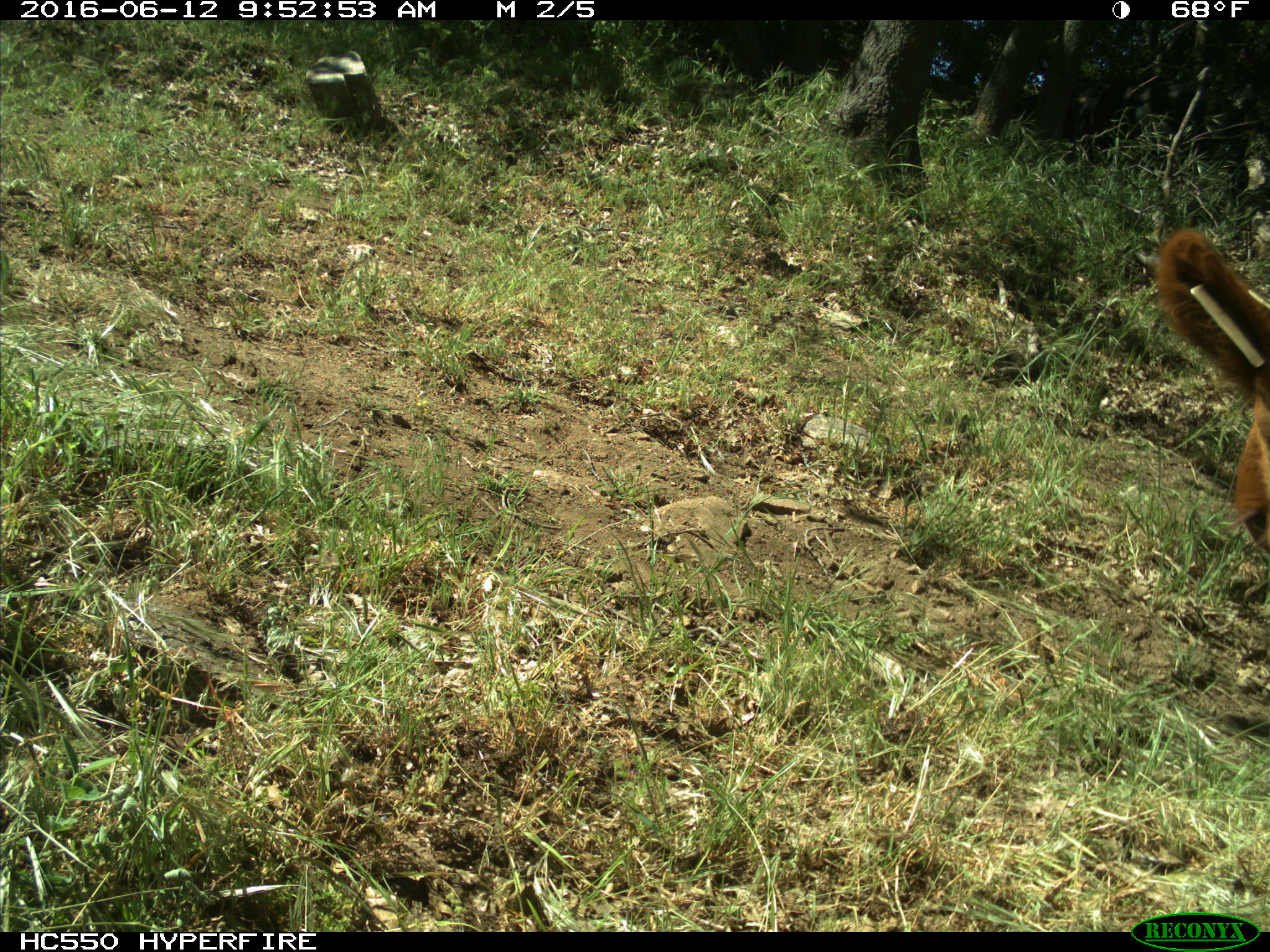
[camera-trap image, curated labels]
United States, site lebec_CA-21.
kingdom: Animalia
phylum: Chordata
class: Mammalia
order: Artiodactyla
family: Bovidae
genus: Bos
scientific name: Bos taurus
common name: domestic cow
Bos taurus (domestic cow).